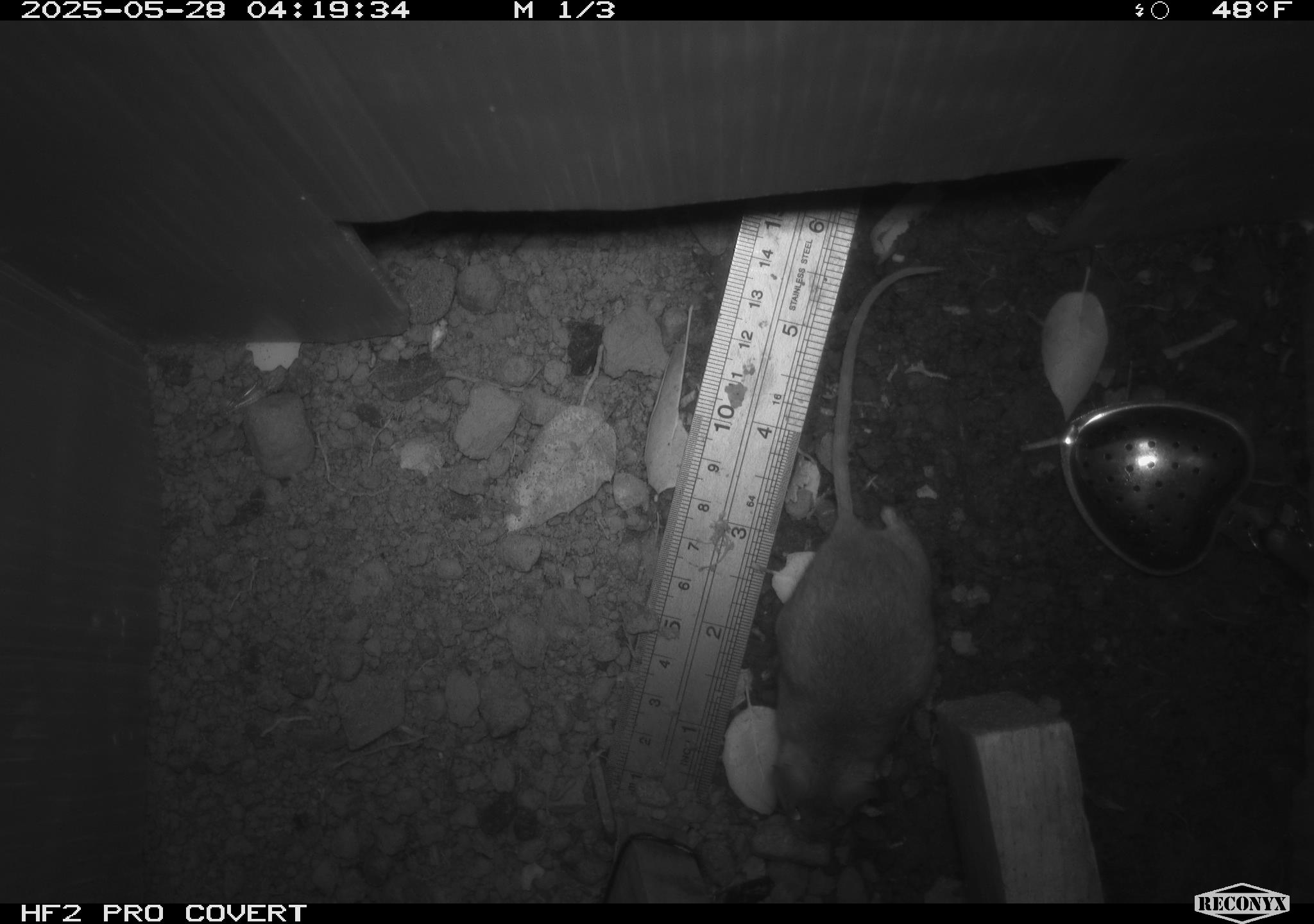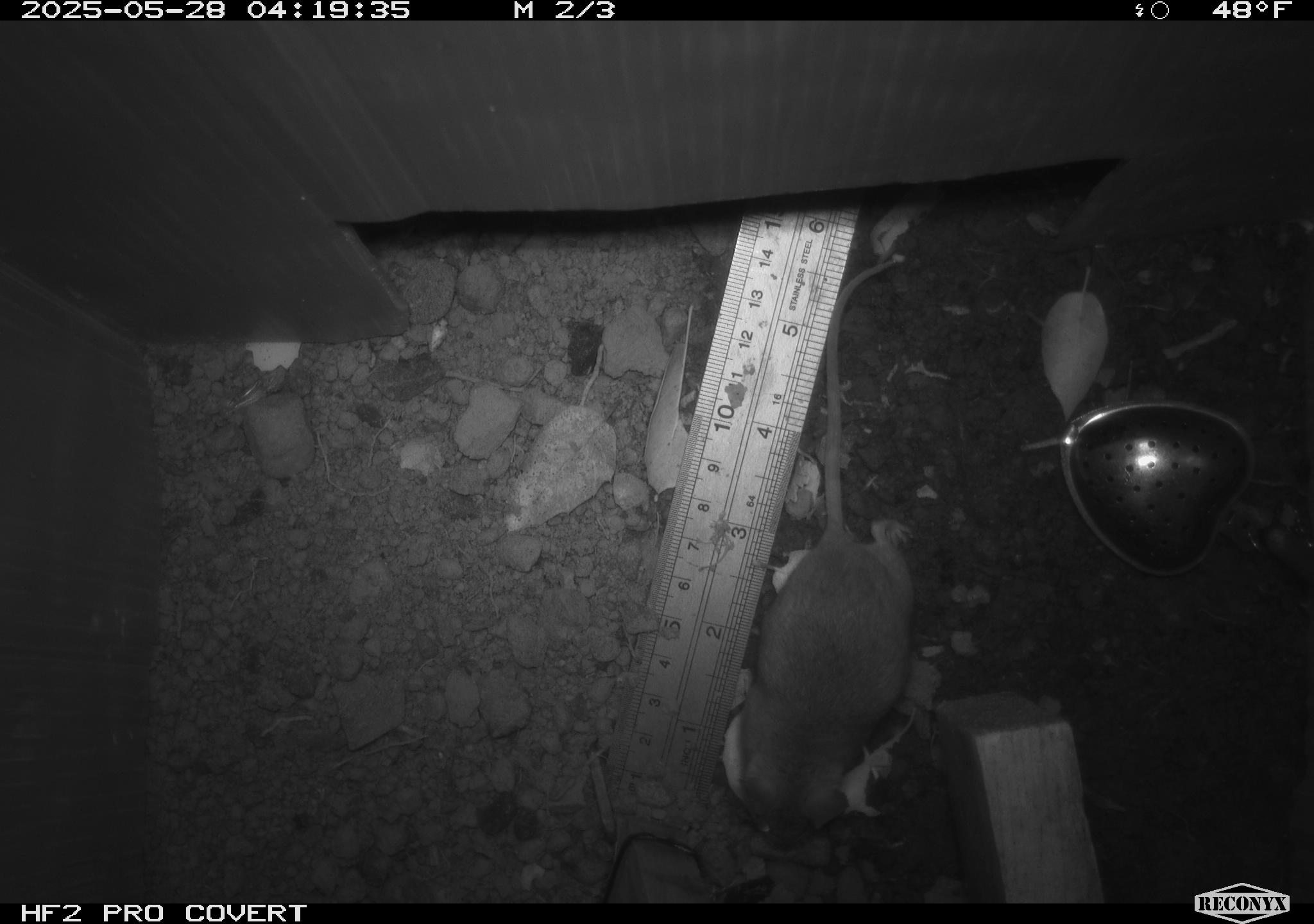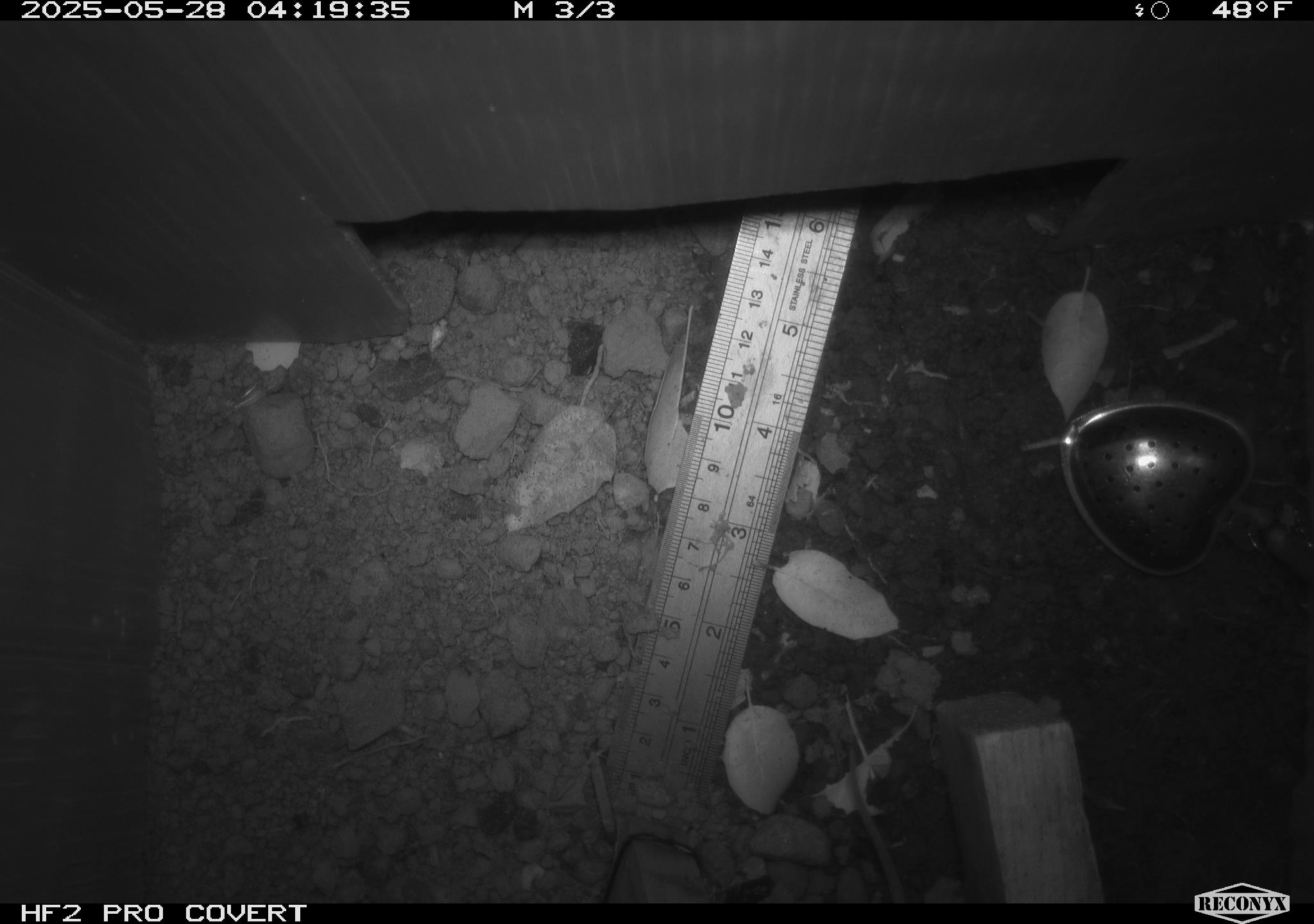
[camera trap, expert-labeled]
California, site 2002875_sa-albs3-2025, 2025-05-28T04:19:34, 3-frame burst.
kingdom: Animalia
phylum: Chordata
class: Mammalia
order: Rodentia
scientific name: Rodentia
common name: mouse species